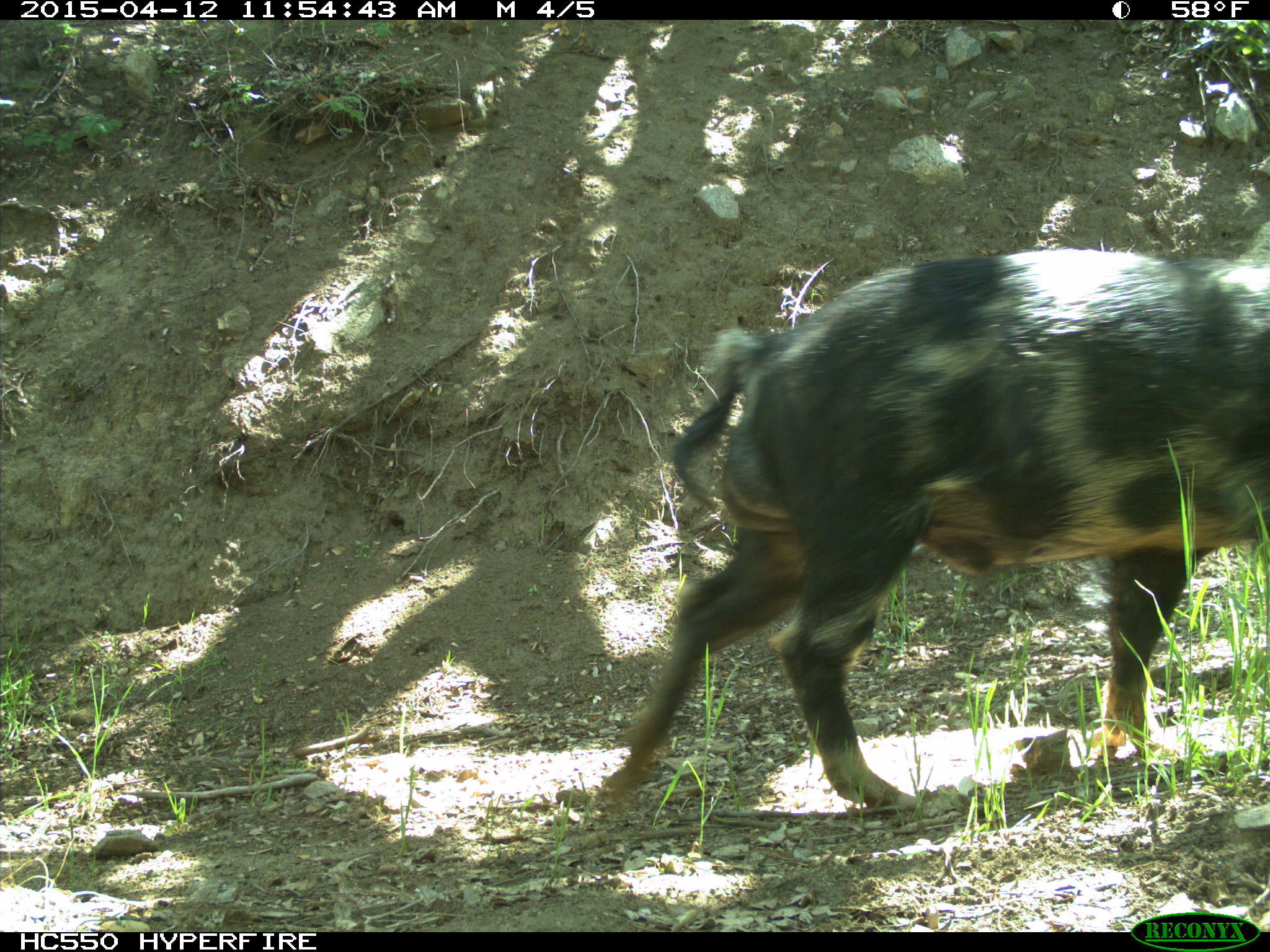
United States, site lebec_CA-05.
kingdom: Animalia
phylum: Chordata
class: Mammalia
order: Artiodactyla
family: Suidae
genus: Sus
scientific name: Sus scrofa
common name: wild boar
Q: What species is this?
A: Sus scrofa (wild boar).